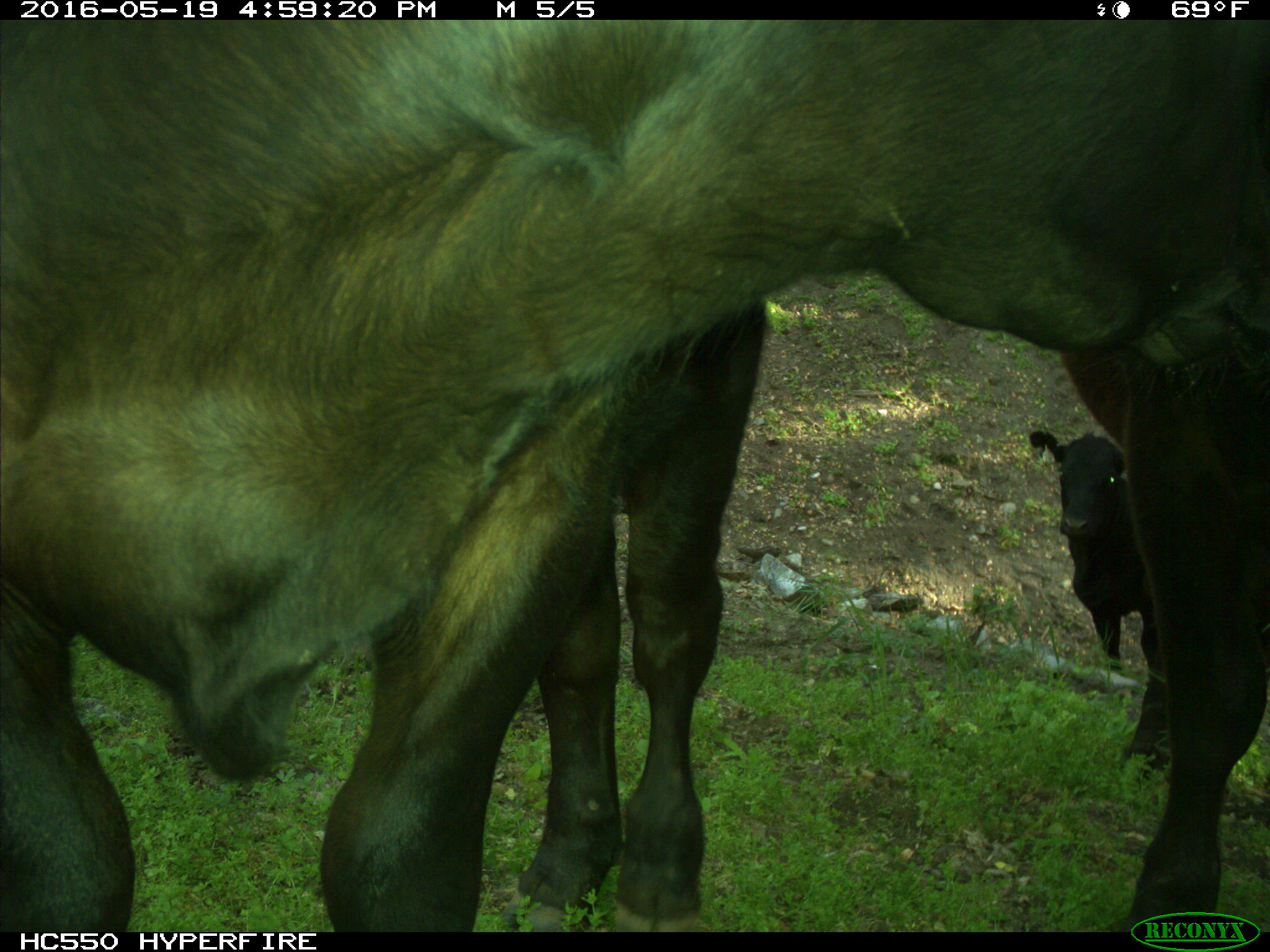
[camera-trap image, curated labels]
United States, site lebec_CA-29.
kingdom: Animalia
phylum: Chordata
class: Mammalia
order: Artiodactyla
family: Bovidae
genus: Bos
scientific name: Bos taurus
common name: domestic cow